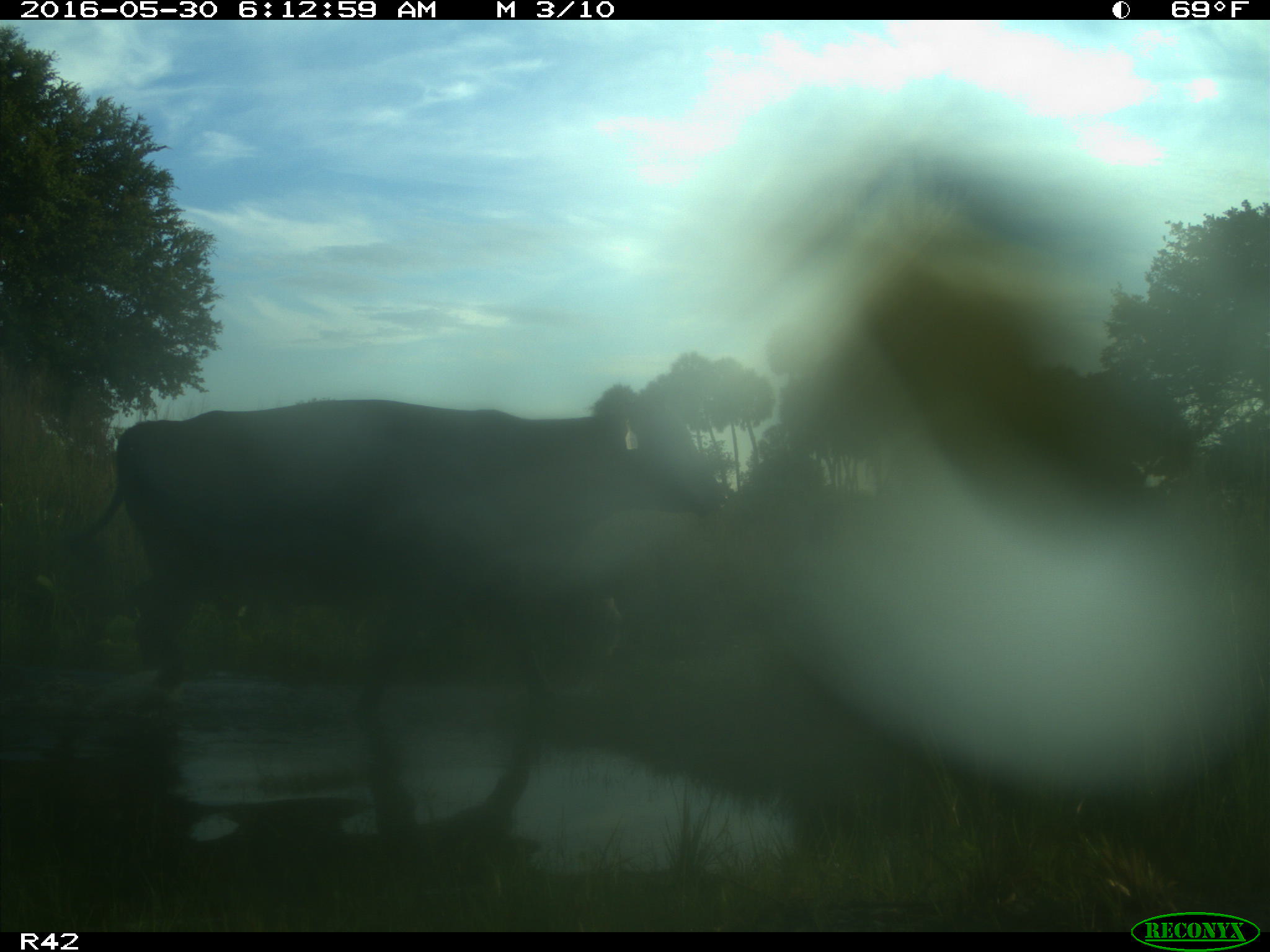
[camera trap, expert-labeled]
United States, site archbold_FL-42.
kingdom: Animalia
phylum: Chordata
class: Mammalia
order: Artiodactyla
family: Bovidae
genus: Bos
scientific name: Bos taurus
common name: domestic cow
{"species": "Bos taurus (domestic cow)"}